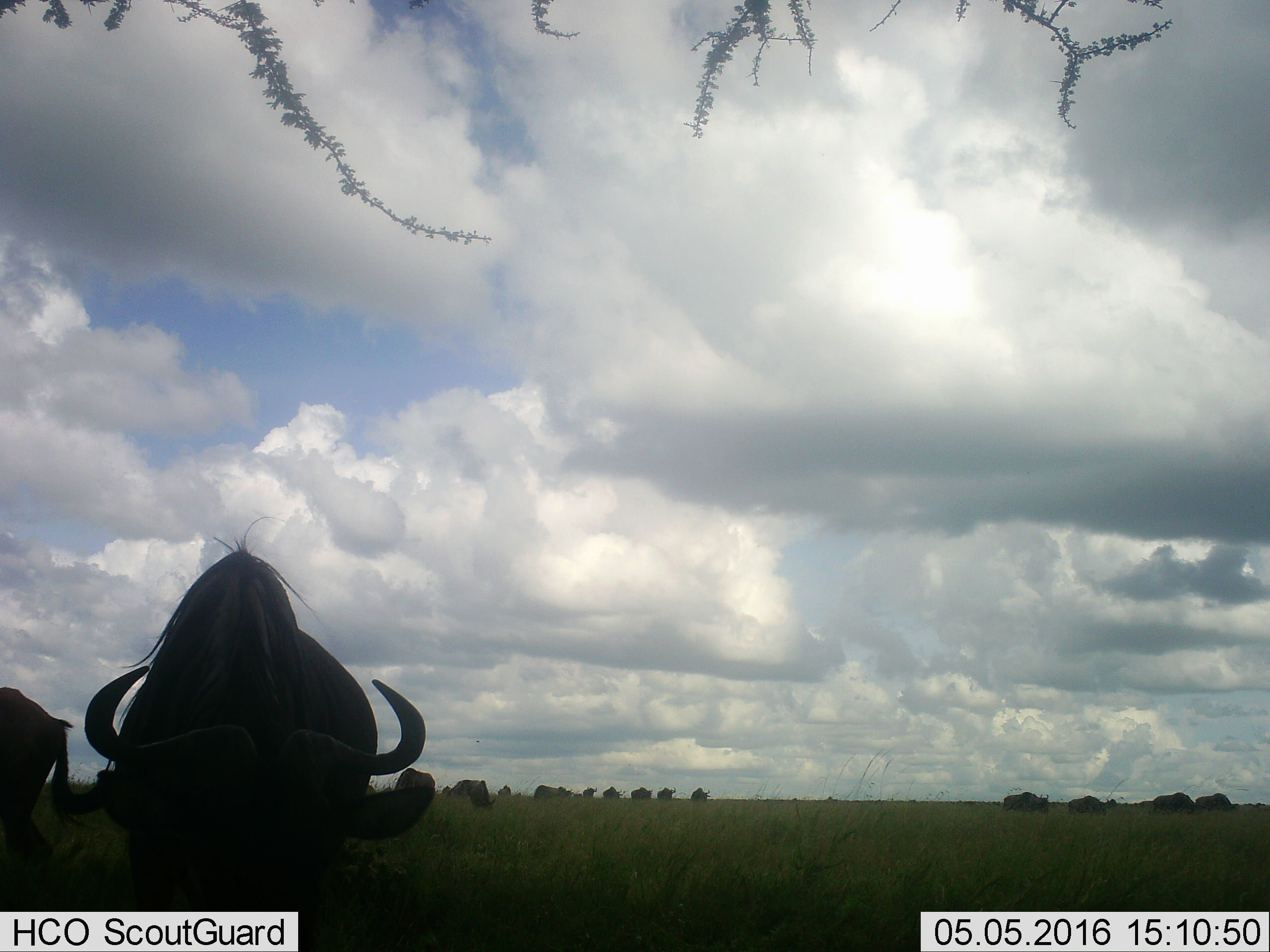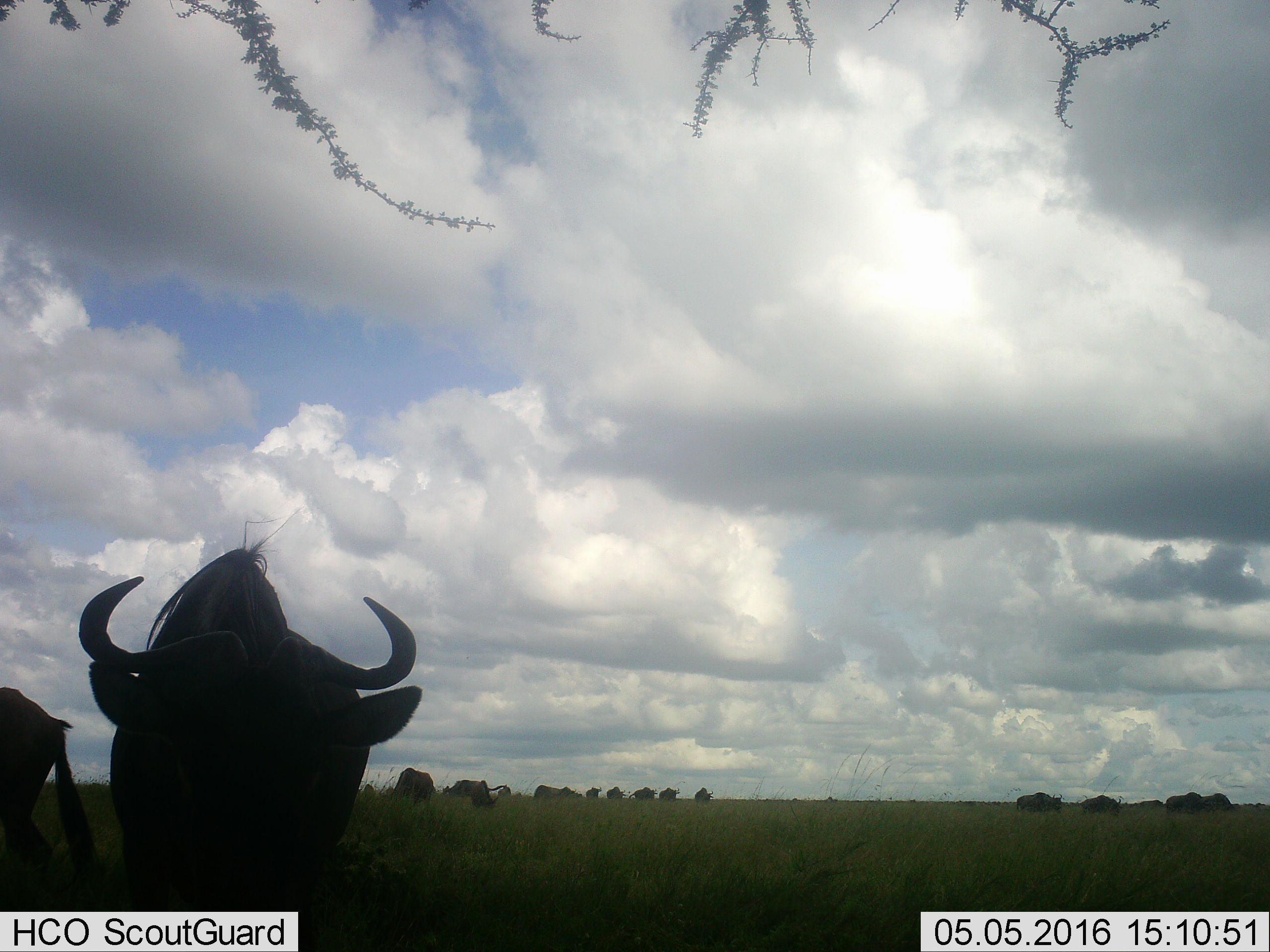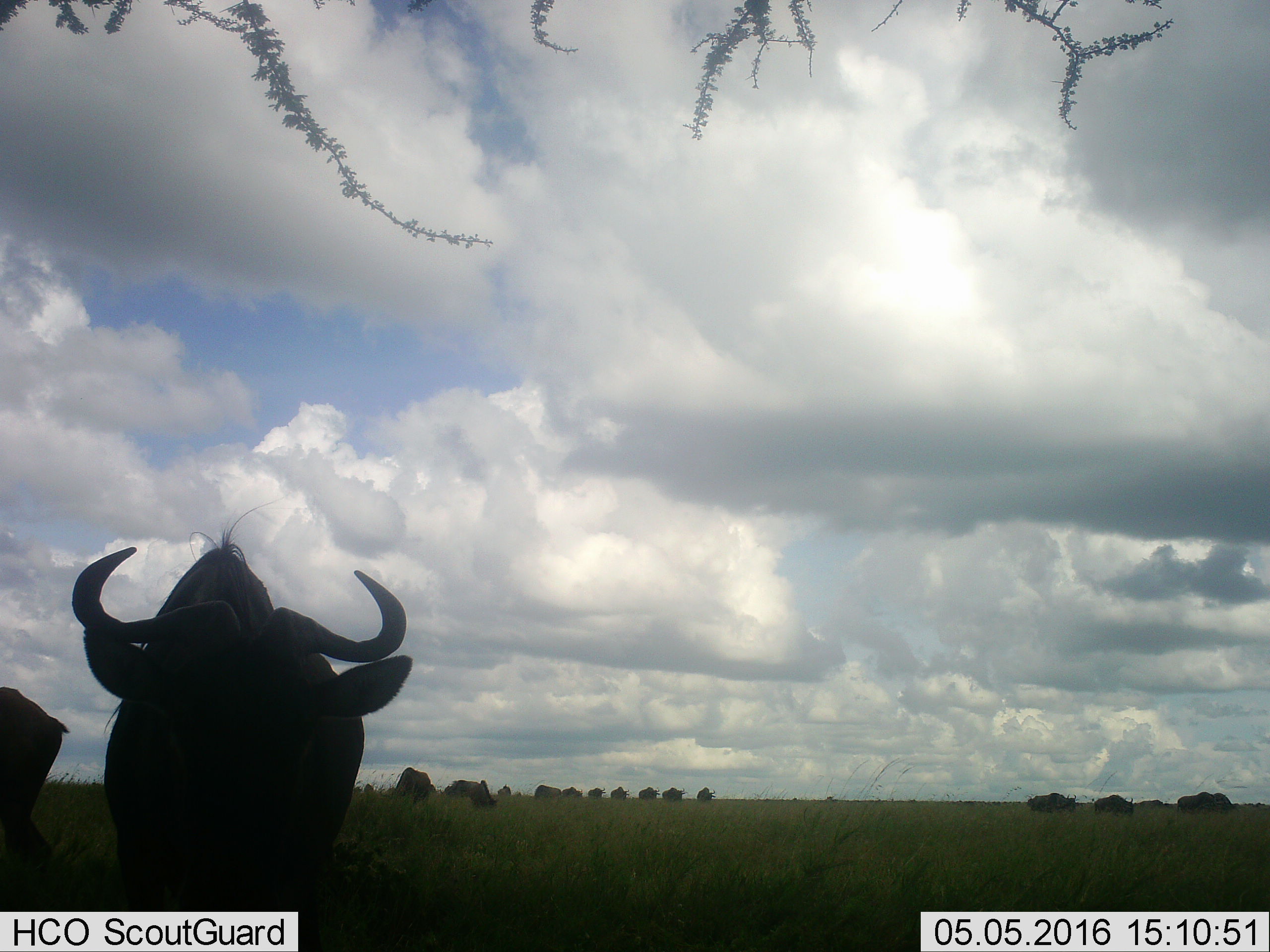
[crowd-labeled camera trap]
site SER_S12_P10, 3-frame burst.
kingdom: Animalia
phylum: Chordata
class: Mammalia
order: Artiodactyla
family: Bovidae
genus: Connochaetes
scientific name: Connochaetes taurinus taurinus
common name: blue wildebeest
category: wildebeestblue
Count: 11-50.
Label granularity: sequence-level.